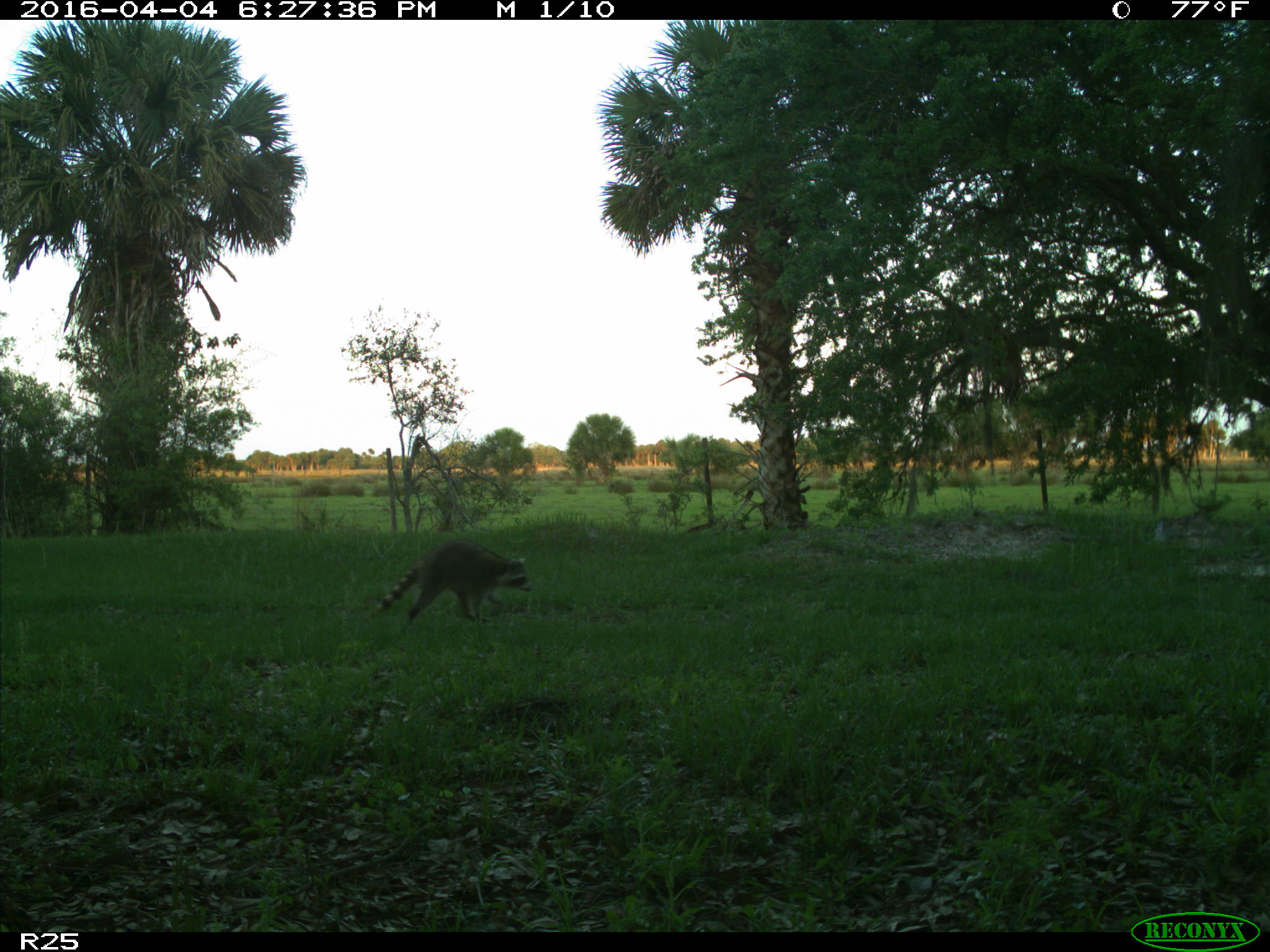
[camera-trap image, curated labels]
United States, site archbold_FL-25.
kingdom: Animalia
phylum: Chordata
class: Mammalia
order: Carnivora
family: Procyonidae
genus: Procyon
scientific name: Procyon lotor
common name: common raccoon